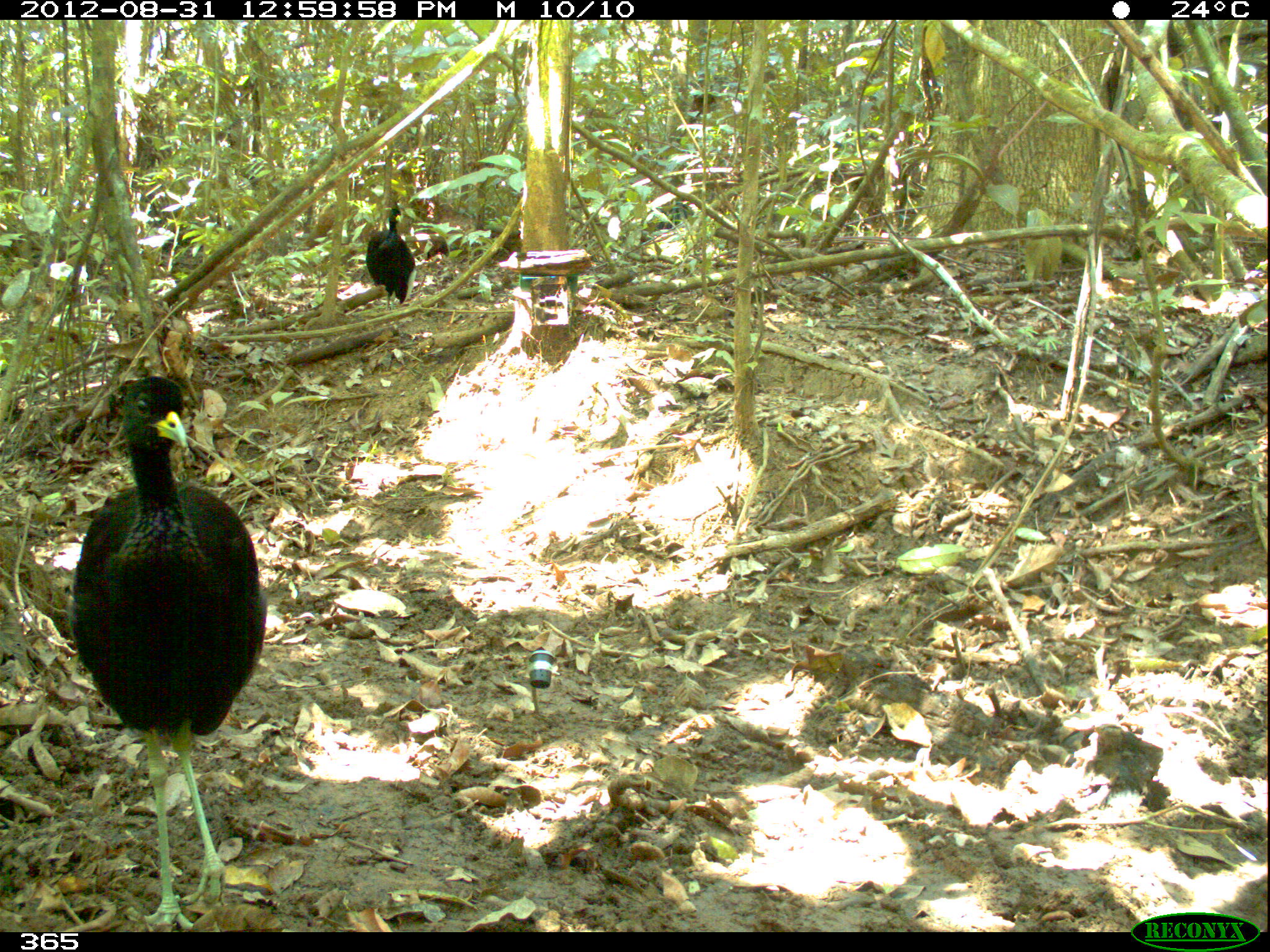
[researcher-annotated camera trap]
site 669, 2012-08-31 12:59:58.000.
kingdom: Animalia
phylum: Chordata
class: Aves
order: Gruiformes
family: Psophiidae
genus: Psophia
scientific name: Psophia leucoptera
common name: pale-winged trumpeter